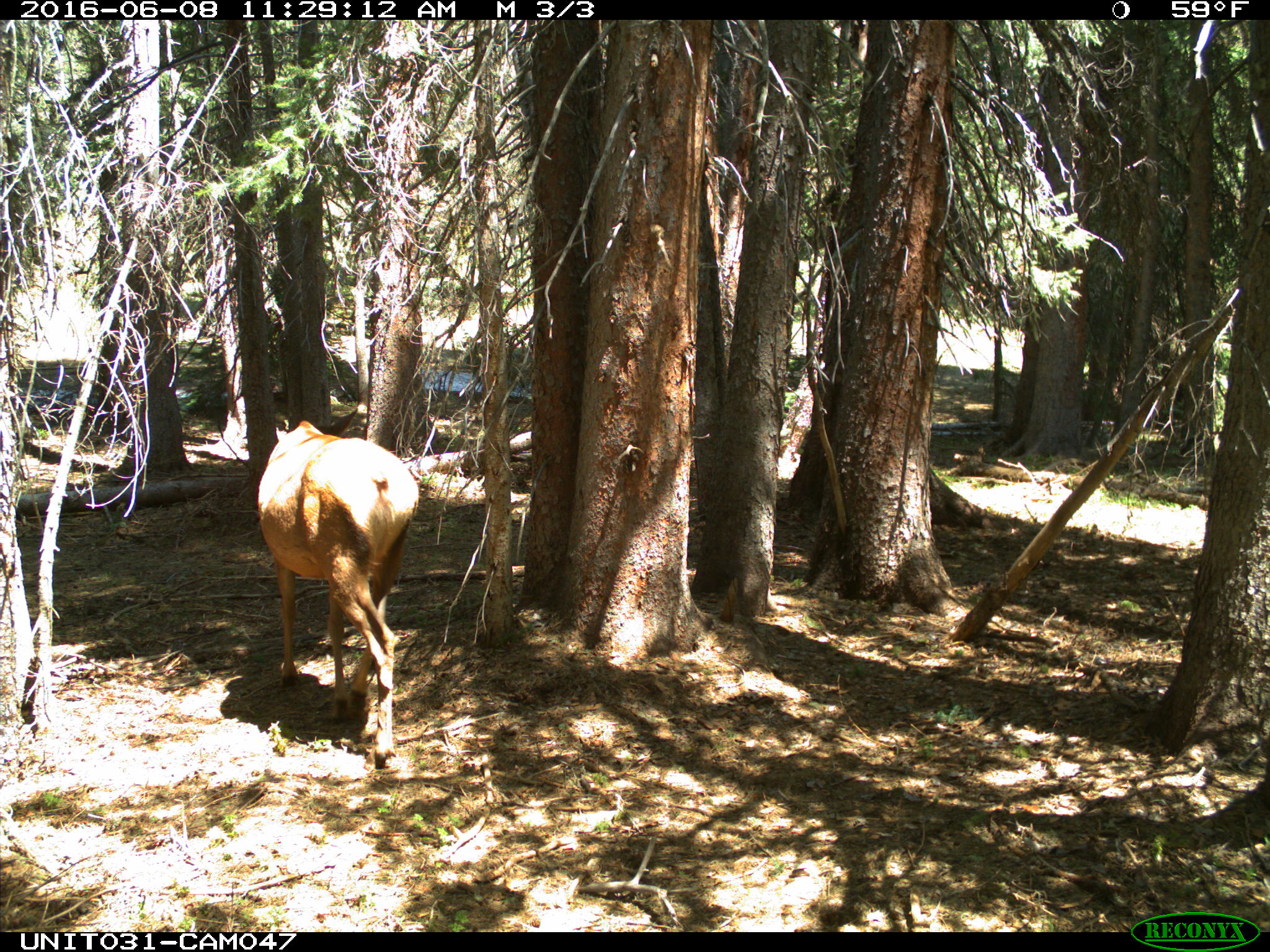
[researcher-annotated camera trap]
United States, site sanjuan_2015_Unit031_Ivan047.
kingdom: Animalia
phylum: Chordata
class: Mammalia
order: Artiodactyla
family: Cervidae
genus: Cervus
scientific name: Cervus elaphus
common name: red deer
Cervus elaphus (red deer).